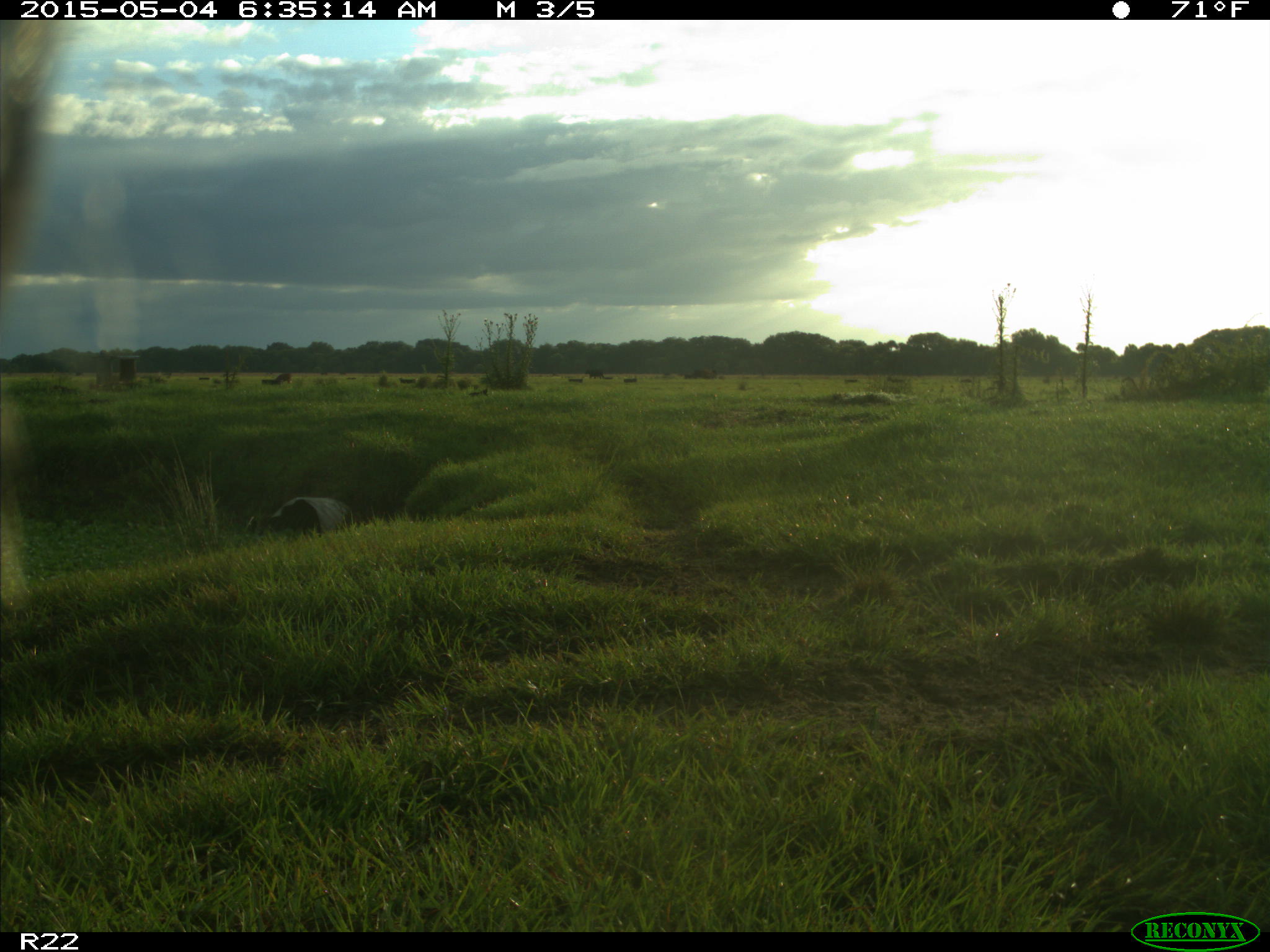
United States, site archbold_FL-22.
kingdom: Animalia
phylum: Chordata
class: Mammalia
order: Artiodactyla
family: Bovidae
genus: Bos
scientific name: Bos taurus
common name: domestic cow